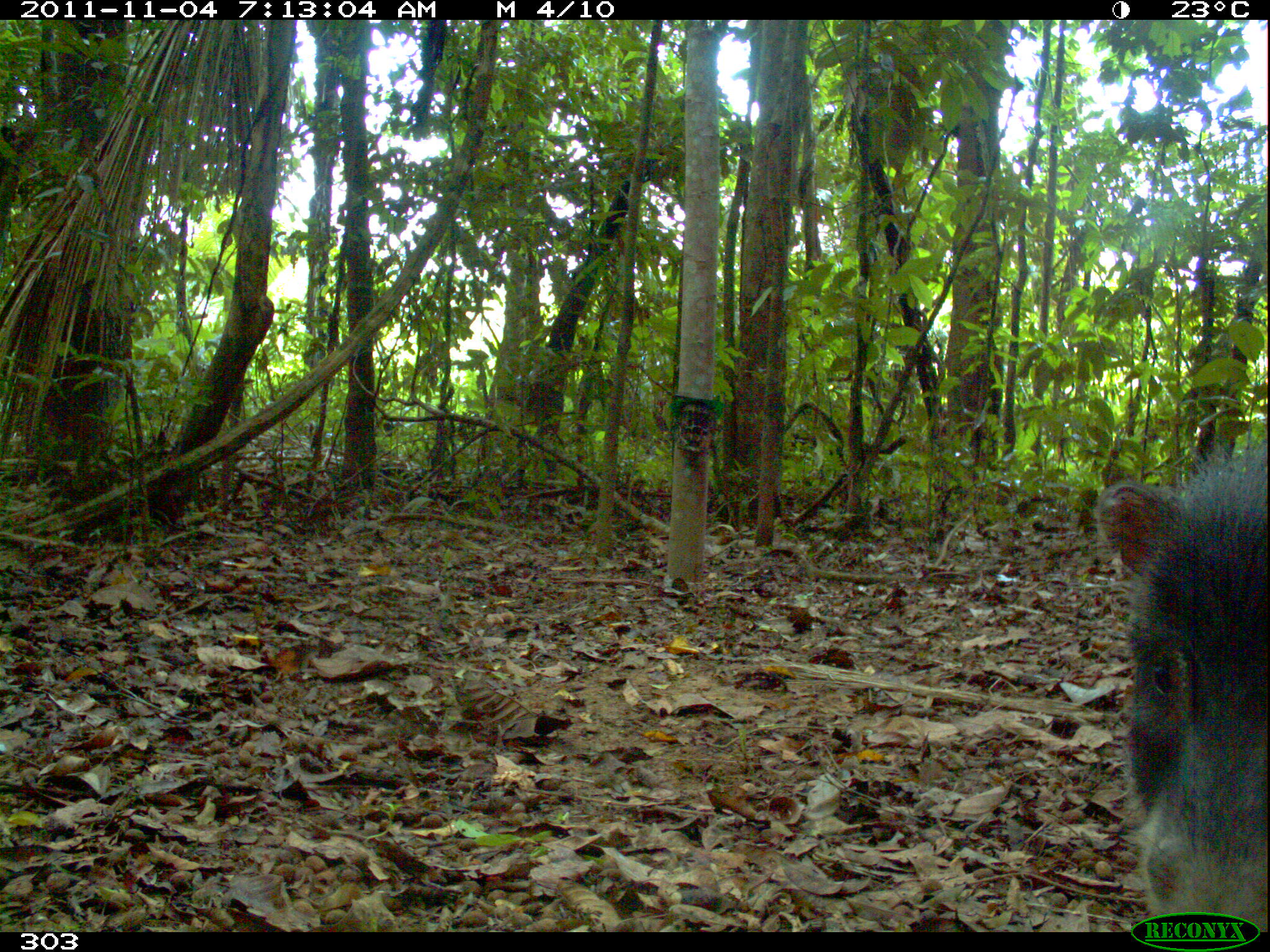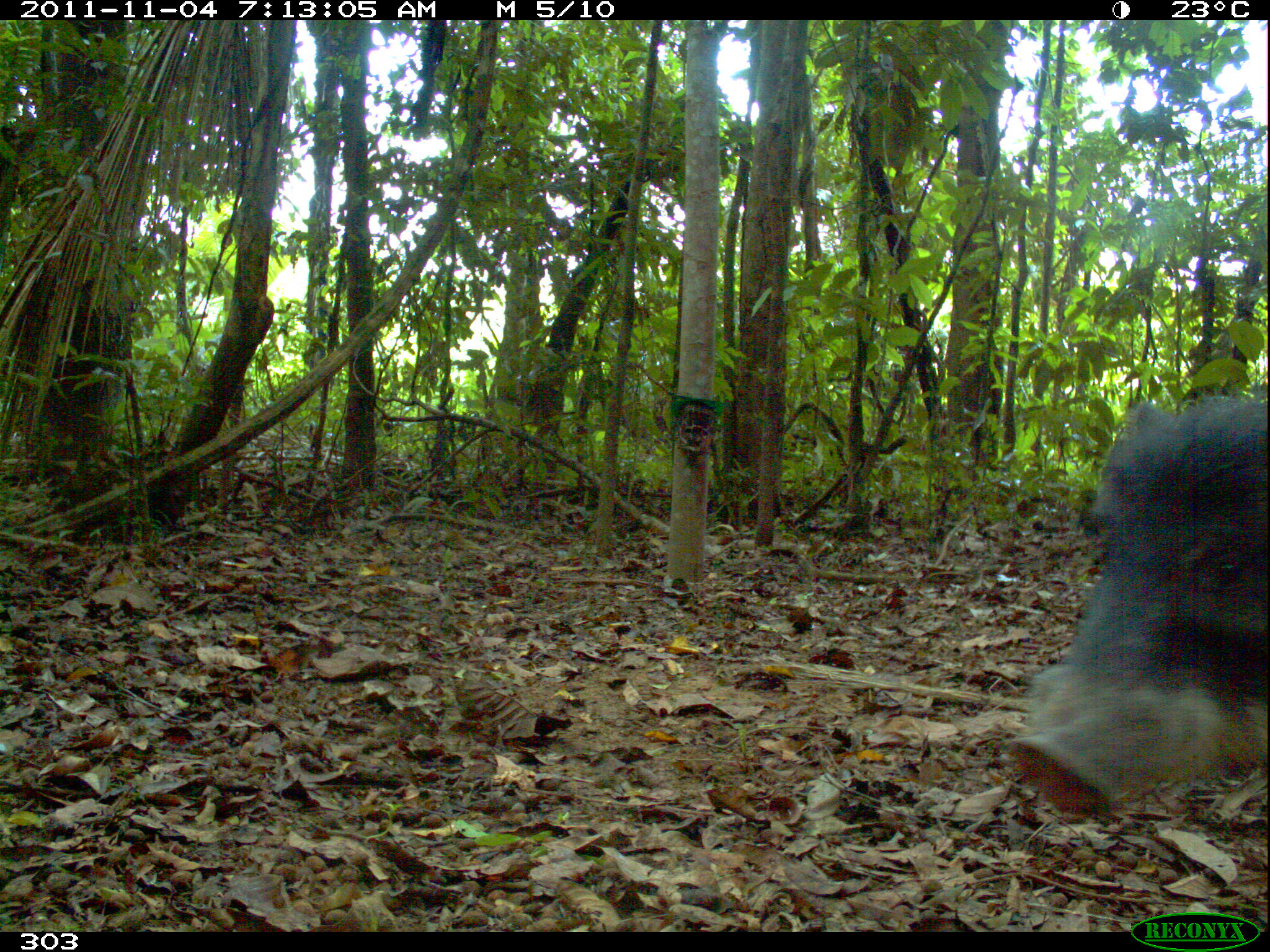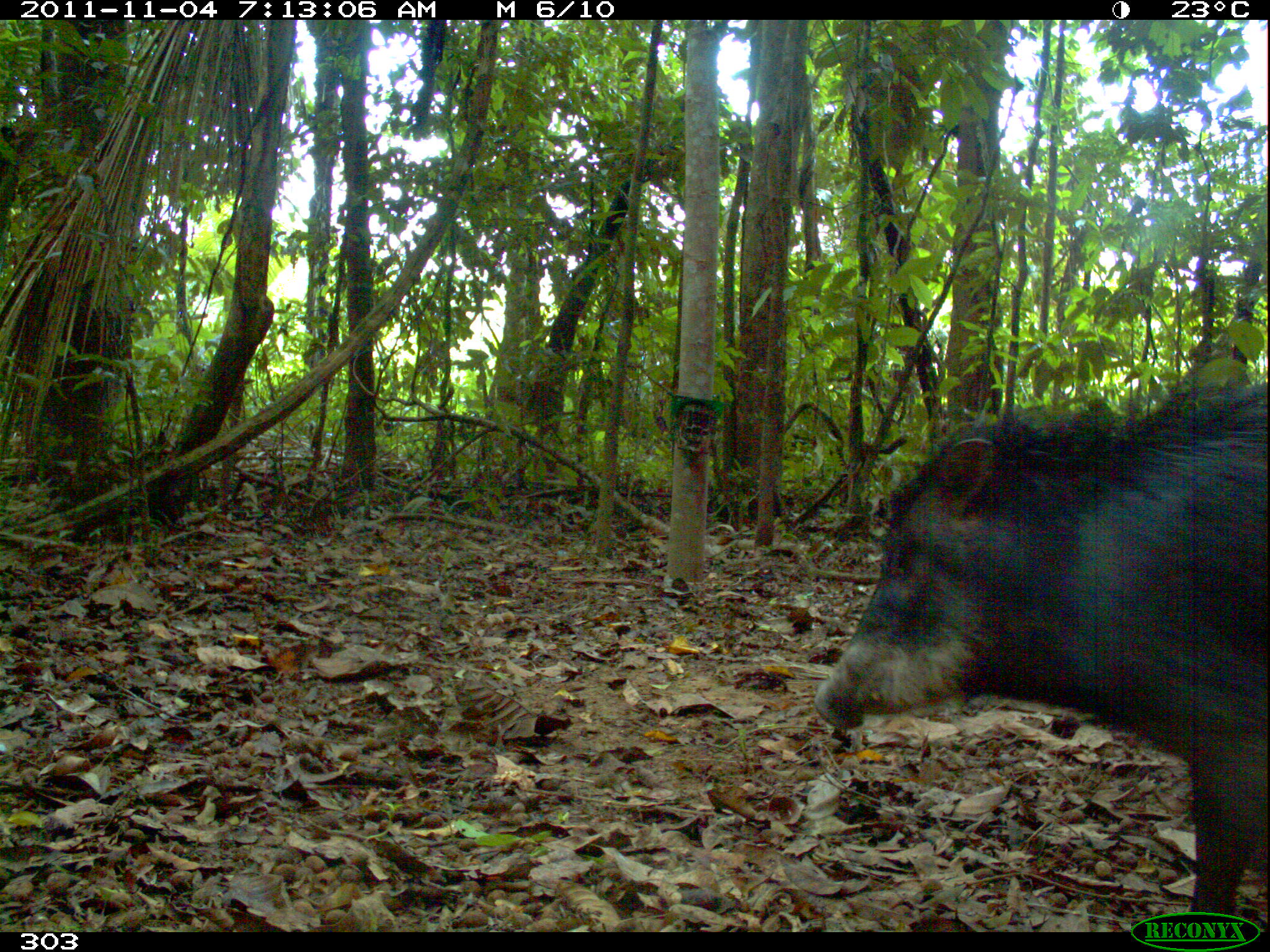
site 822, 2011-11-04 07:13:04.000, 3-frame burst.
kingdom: Animalia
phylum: Chordata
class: Mammalia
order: Artiodactyla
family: Tayassuidae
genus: Tayassu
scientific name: Tayassu pecari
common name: white-lipped peccary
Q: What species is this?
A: Tayassu pecari (white-lipped peccary).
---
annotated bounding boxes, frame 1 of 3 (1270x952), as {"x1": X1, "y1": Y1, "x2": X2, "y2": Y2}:
tayassu pecari: {"x1": 1095, "y1": 433, "x2": 1266, "y2": 932}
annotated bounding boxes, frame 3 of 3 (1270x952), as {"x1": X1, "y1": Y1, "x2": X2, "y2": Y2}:
tayassu pecari: {"x1": 806, "y1": 377, "x2": 1268, "y2": 934}